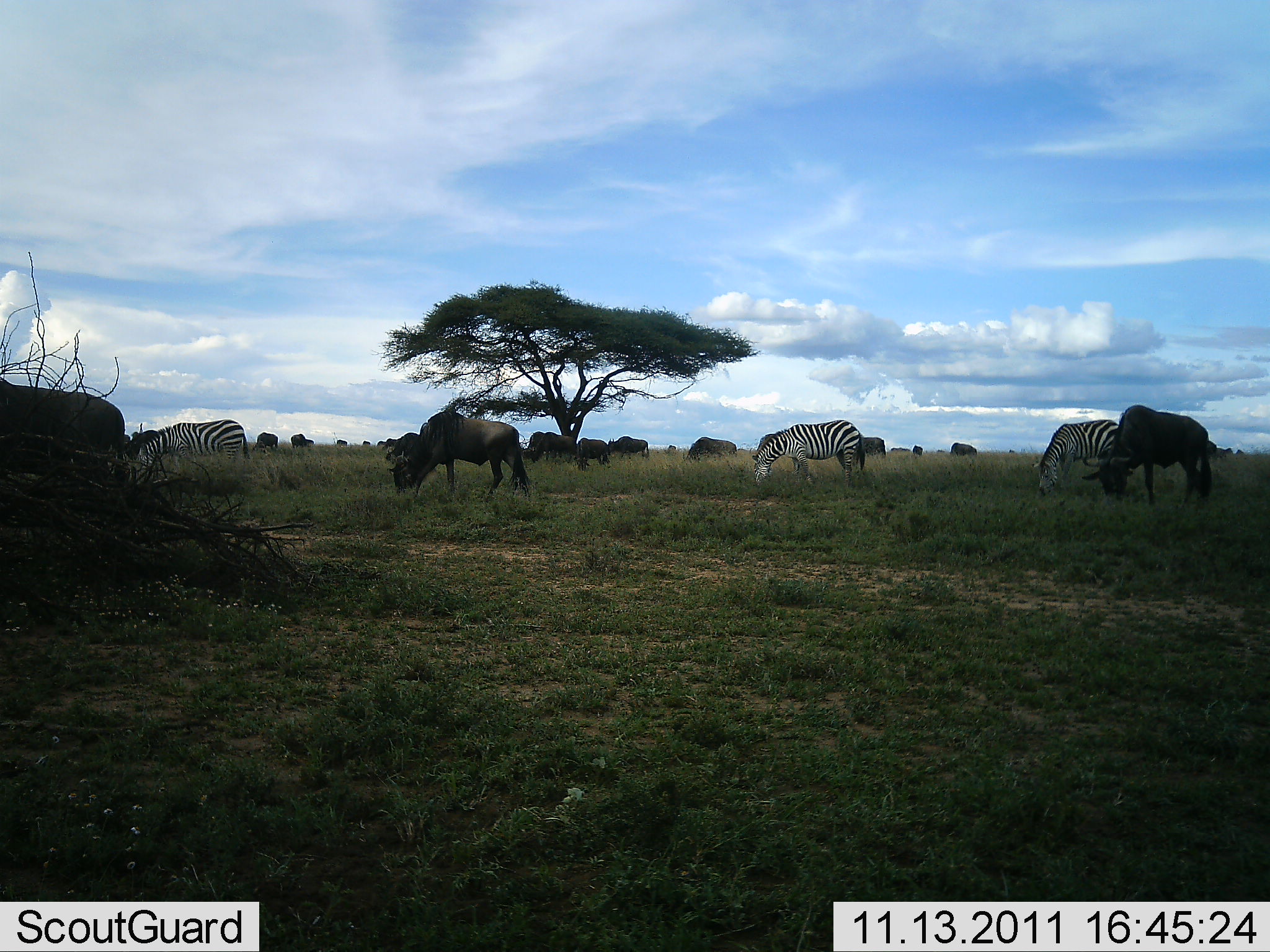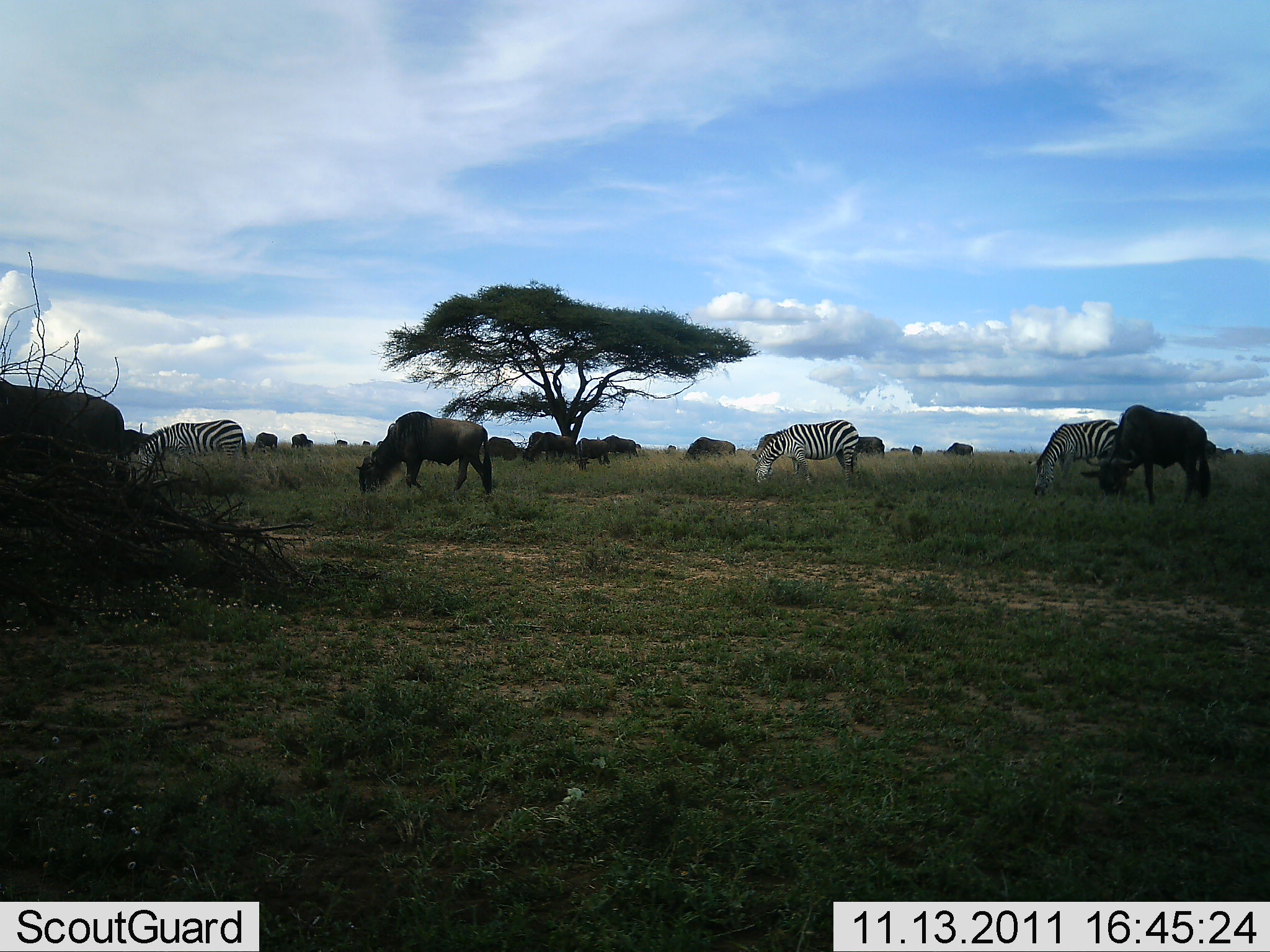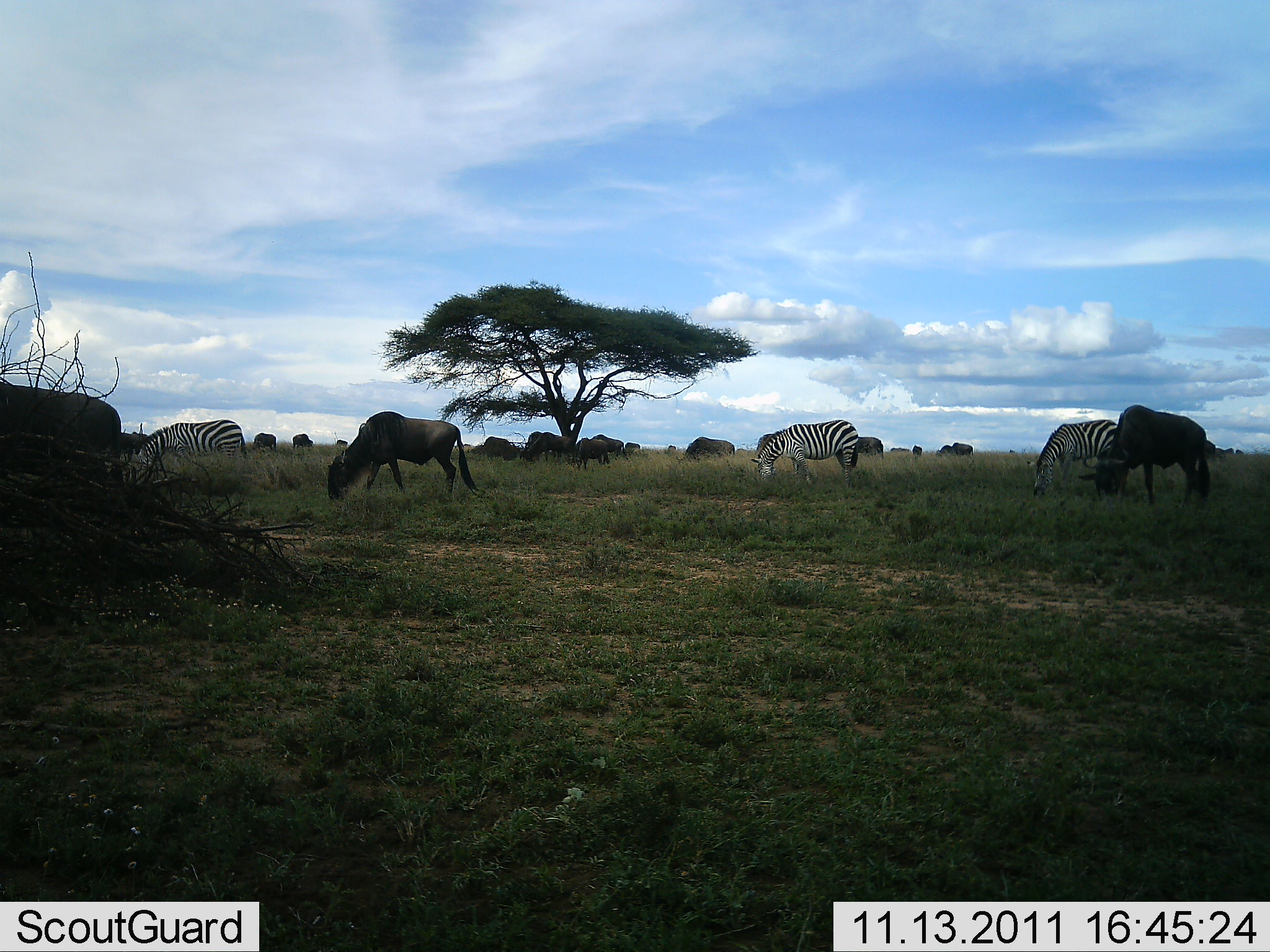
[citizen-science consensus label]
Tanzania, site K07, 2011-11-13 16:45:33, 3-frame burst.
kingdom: Animalia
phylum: Chordata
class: Mammalia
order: Artiodactyla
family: Bovidae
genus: Connochaetes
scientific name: Connochaetes taurinus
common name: blue wildebeest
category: wildebeest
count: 11-50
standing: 27%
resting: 0%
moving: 20%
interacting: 7%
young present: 0%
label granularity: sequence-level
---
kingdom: Animalia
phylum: Chordata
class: Mammalia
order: Perissodactyla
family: Equidae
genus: Equus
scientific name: Equus quagga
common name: plains zebra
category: zebra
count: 3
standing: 14%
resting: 0%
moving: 0%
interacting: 0%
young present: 0%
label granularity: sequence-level